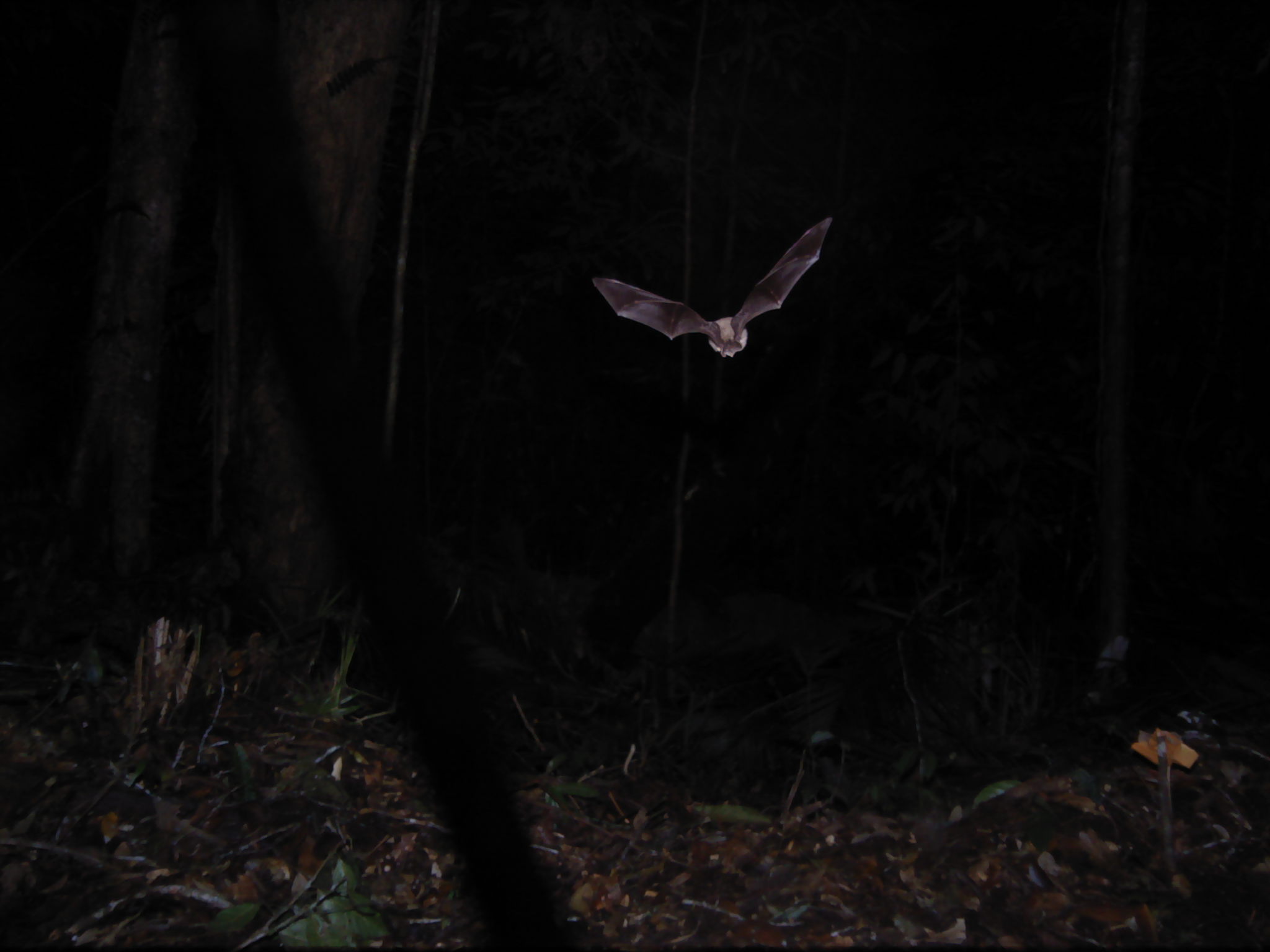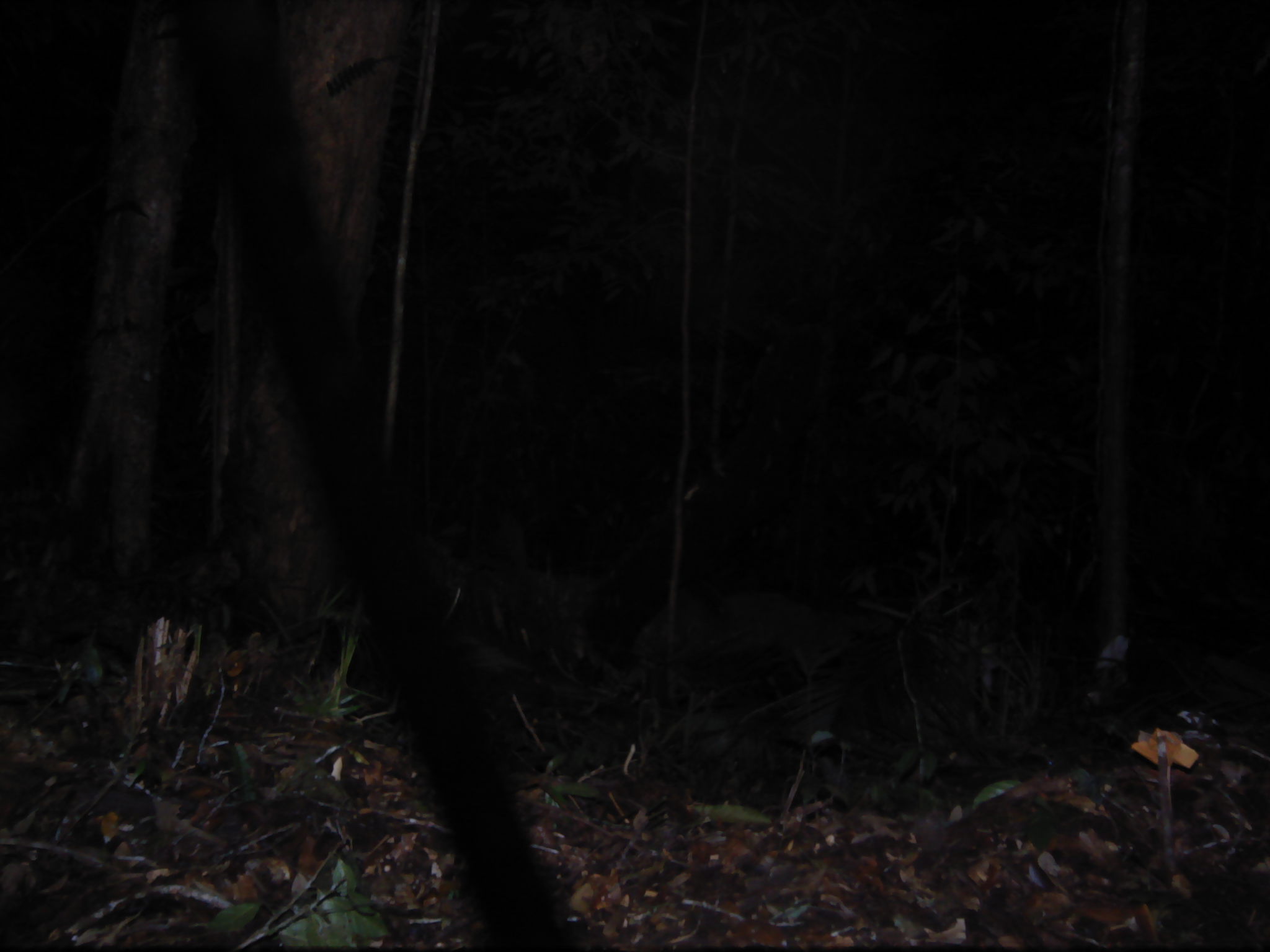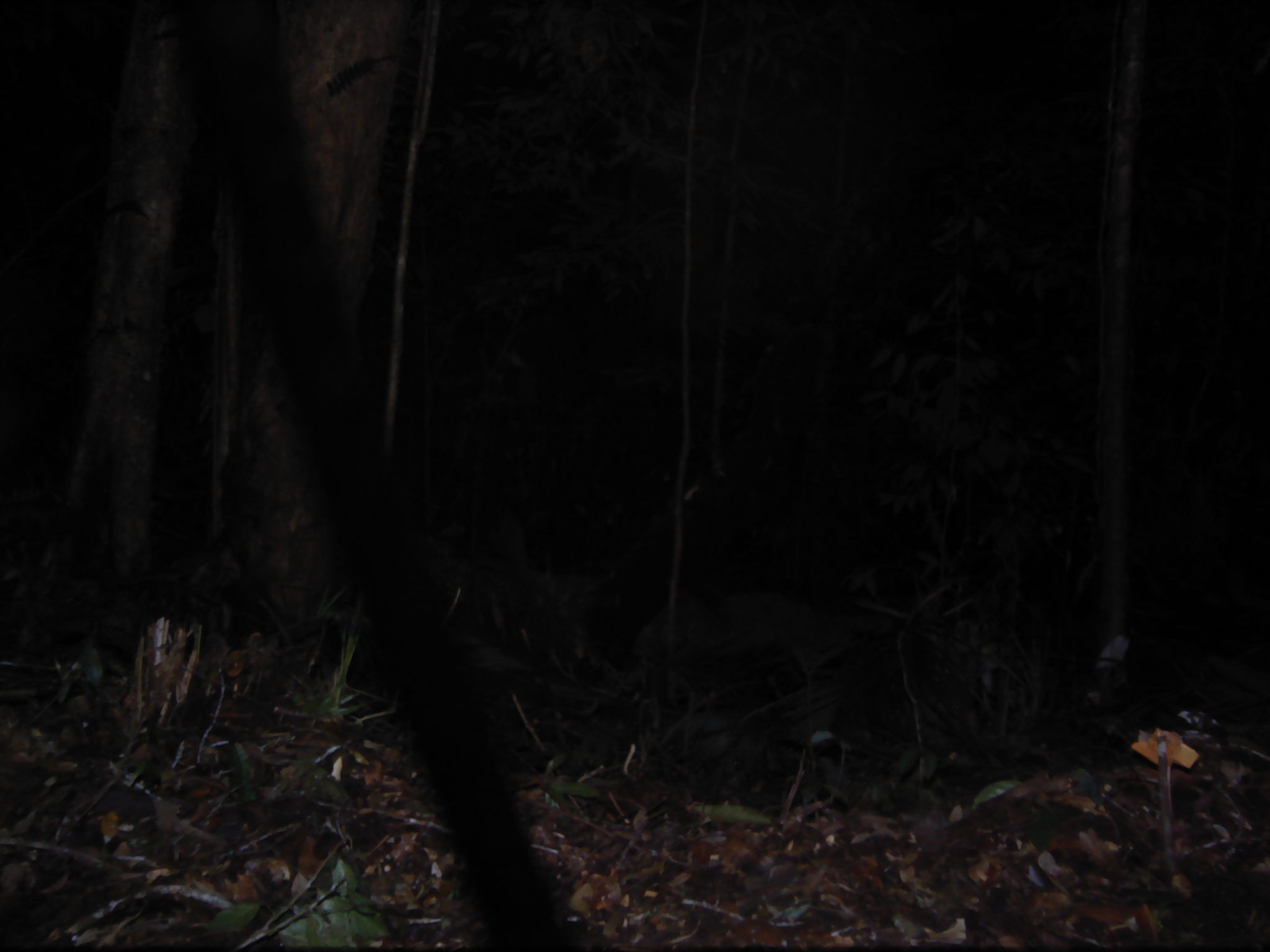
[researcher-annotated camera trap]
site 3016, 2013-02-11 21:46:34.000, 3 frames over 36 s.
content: unidentified animal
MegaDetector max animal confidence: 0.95